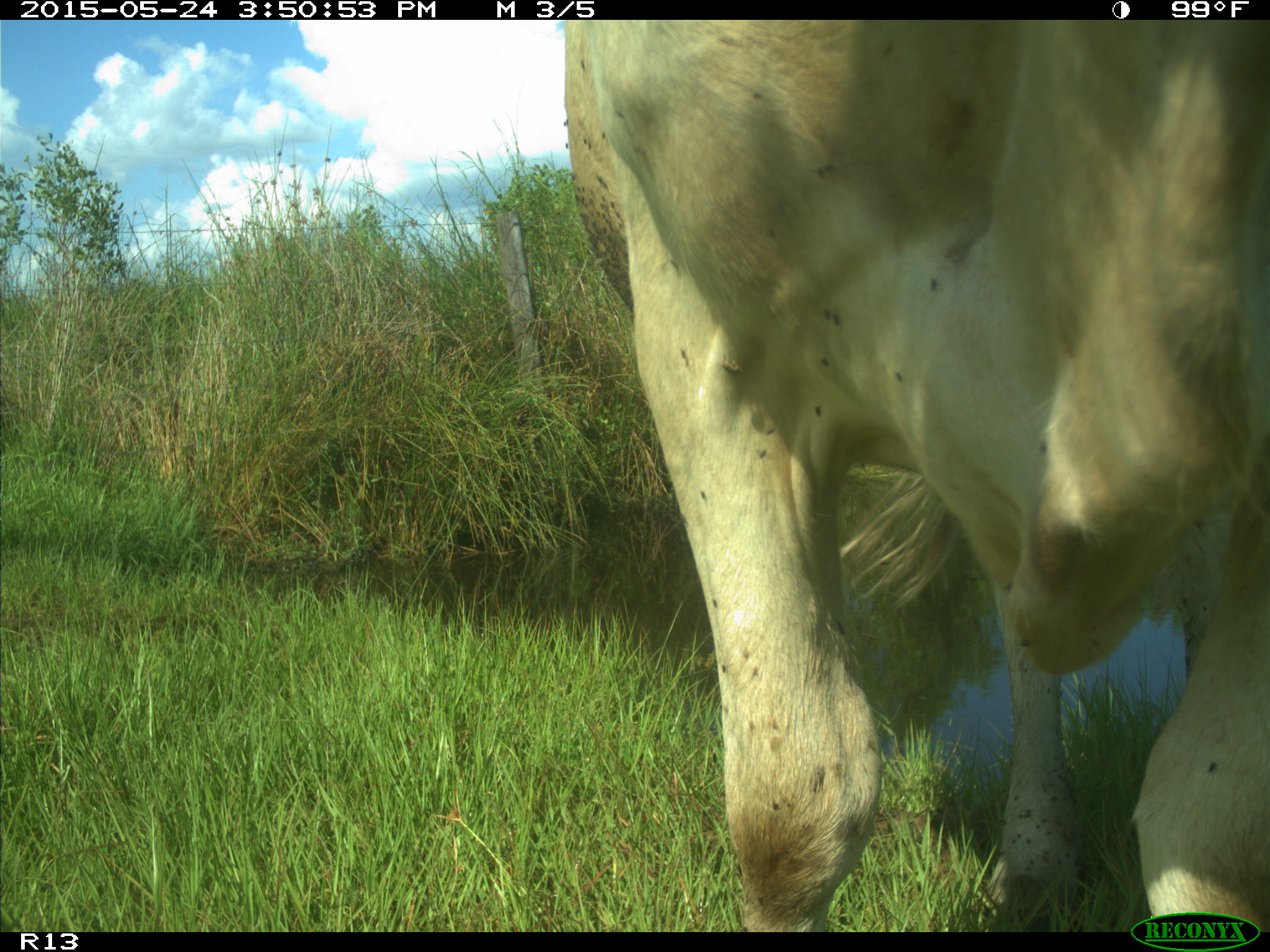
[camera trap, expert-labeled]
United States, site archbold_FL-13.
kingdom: Animalia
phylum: Chordata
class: Mammalia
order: Artiodactyla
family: Bovidae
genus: Bos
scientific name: Bos taurus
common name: domestic cow